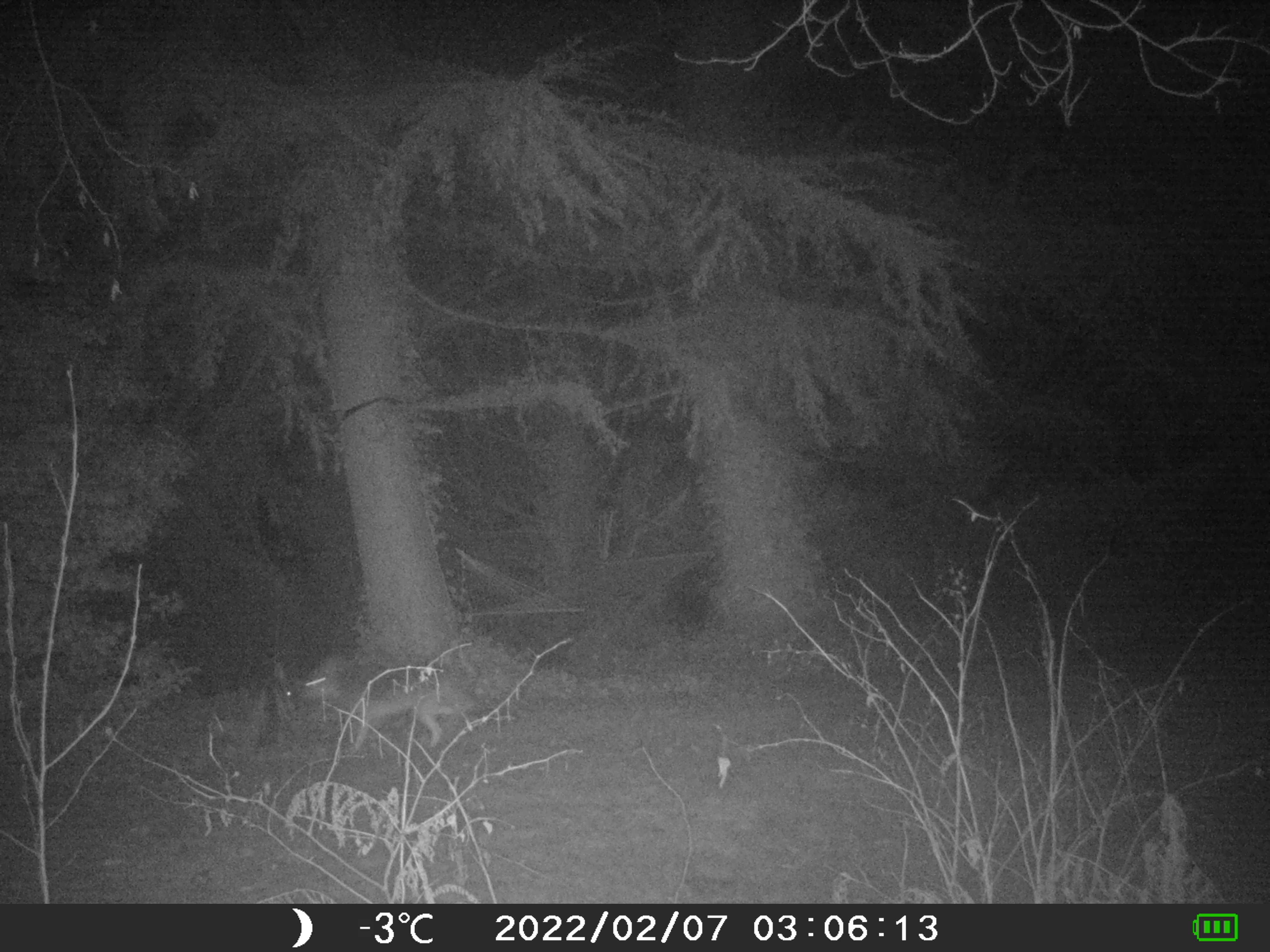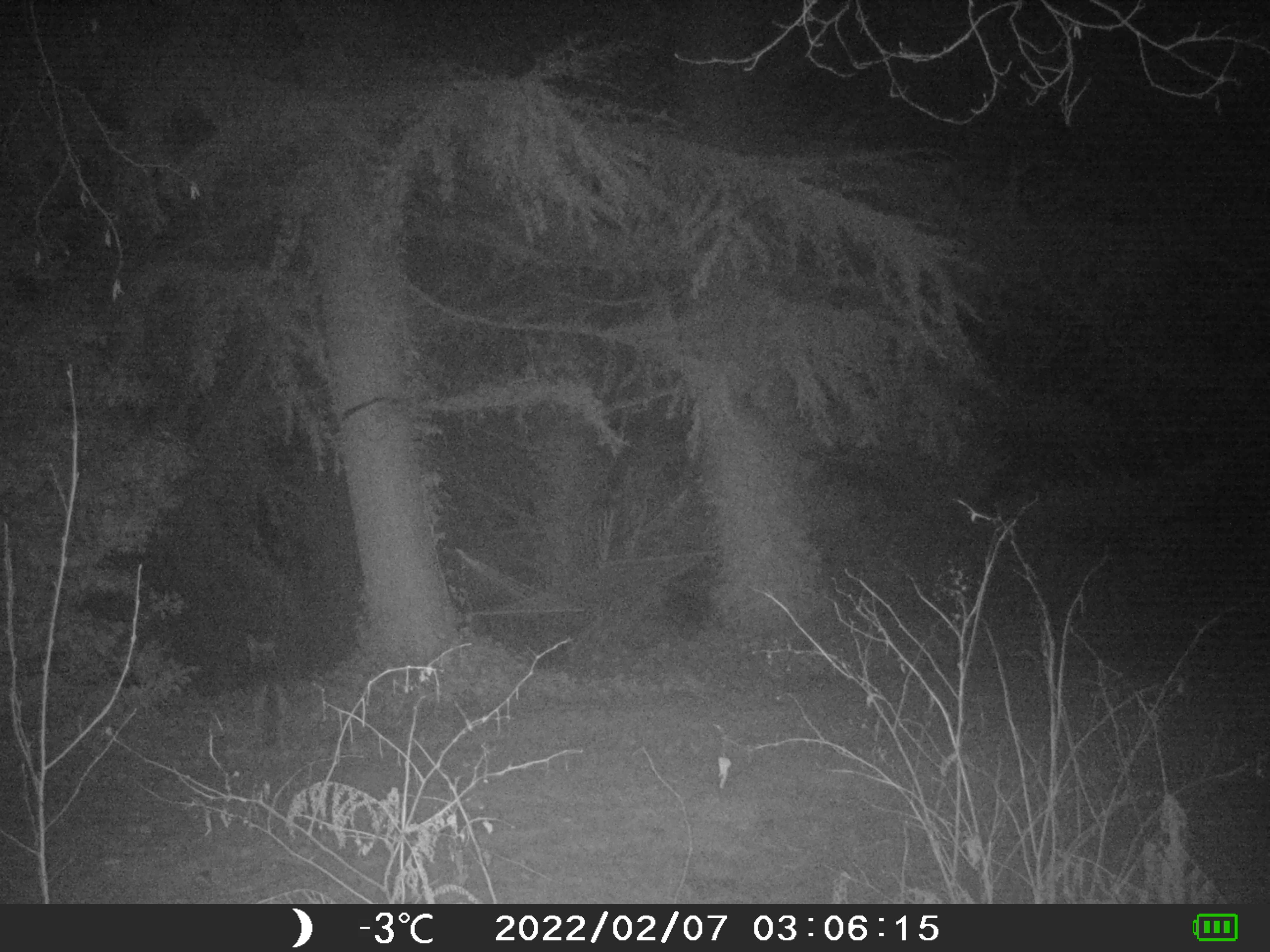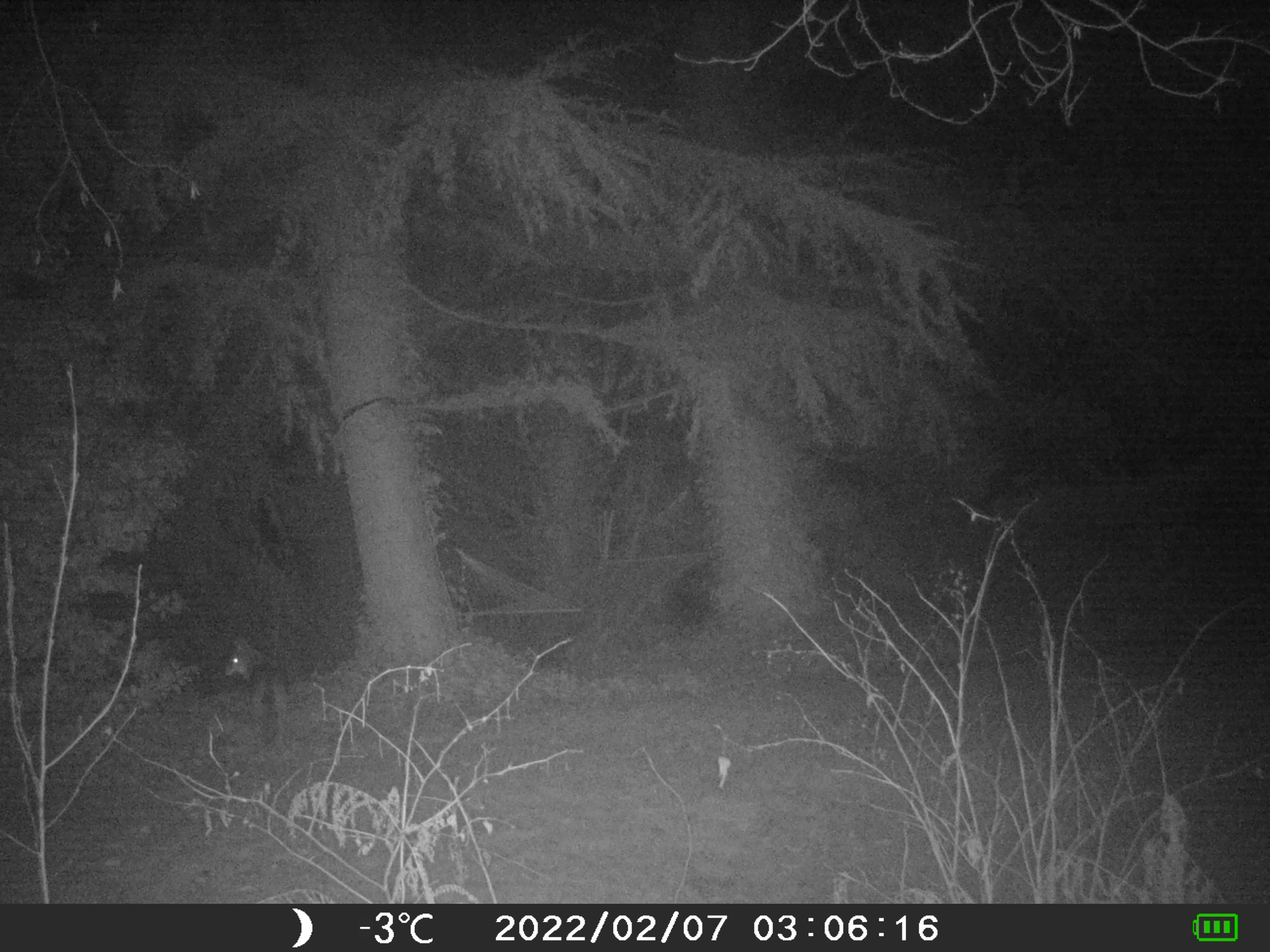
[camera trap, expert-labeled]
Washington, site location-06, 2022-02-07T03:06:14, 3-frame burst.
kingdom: Animalia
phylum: Chordata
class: Mammalia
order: Carnivora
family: Canidae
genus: Canis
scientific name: Canis latrans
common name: coyote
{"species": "coyote (Canis latrans)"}